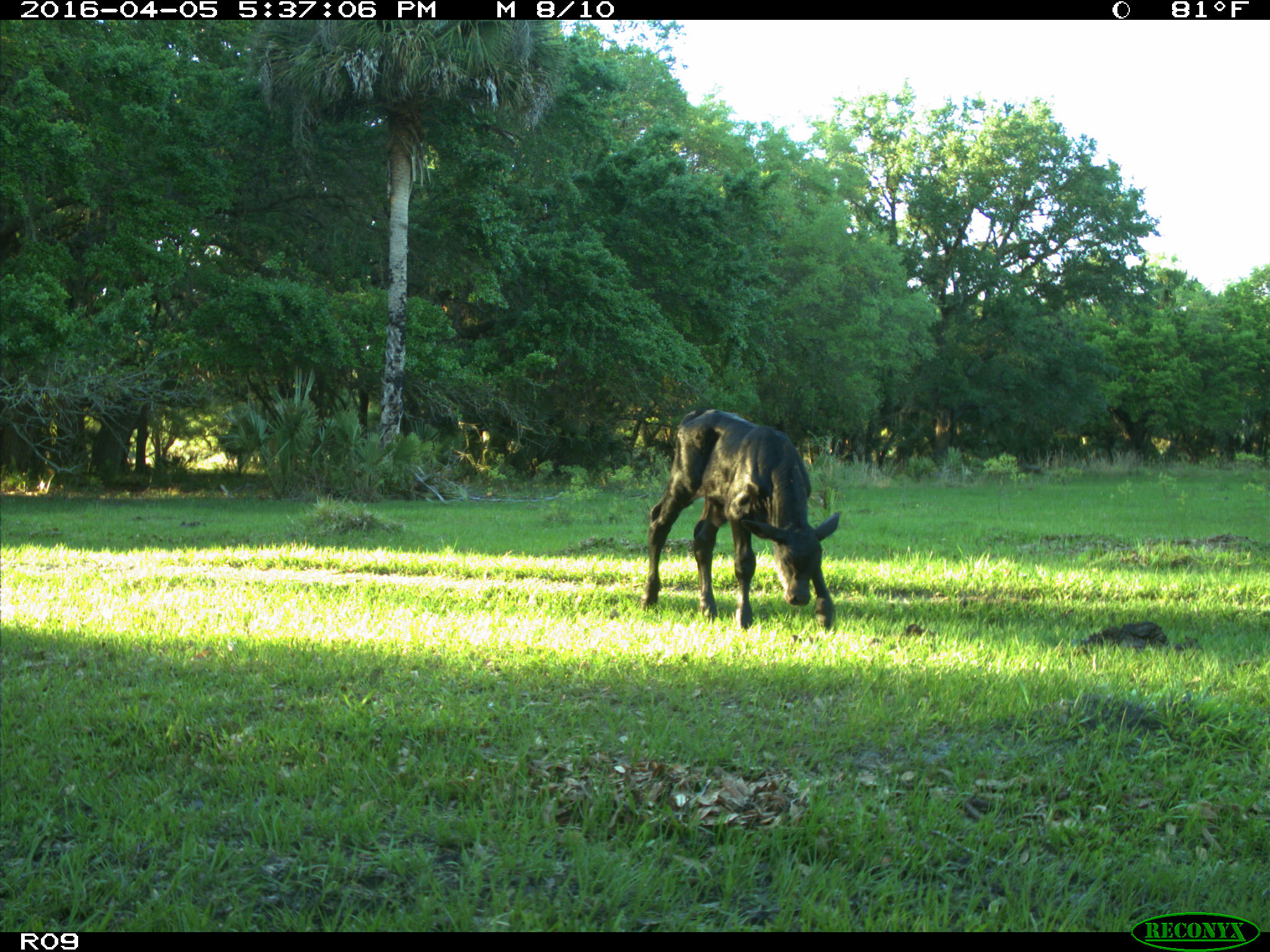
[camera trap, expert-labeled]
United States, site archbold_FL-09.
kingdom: Animalia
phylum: Chordata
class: Mammalia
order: Artiodactyla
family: Bovidae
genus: Bos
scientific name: Bos taurus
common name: domestic cow